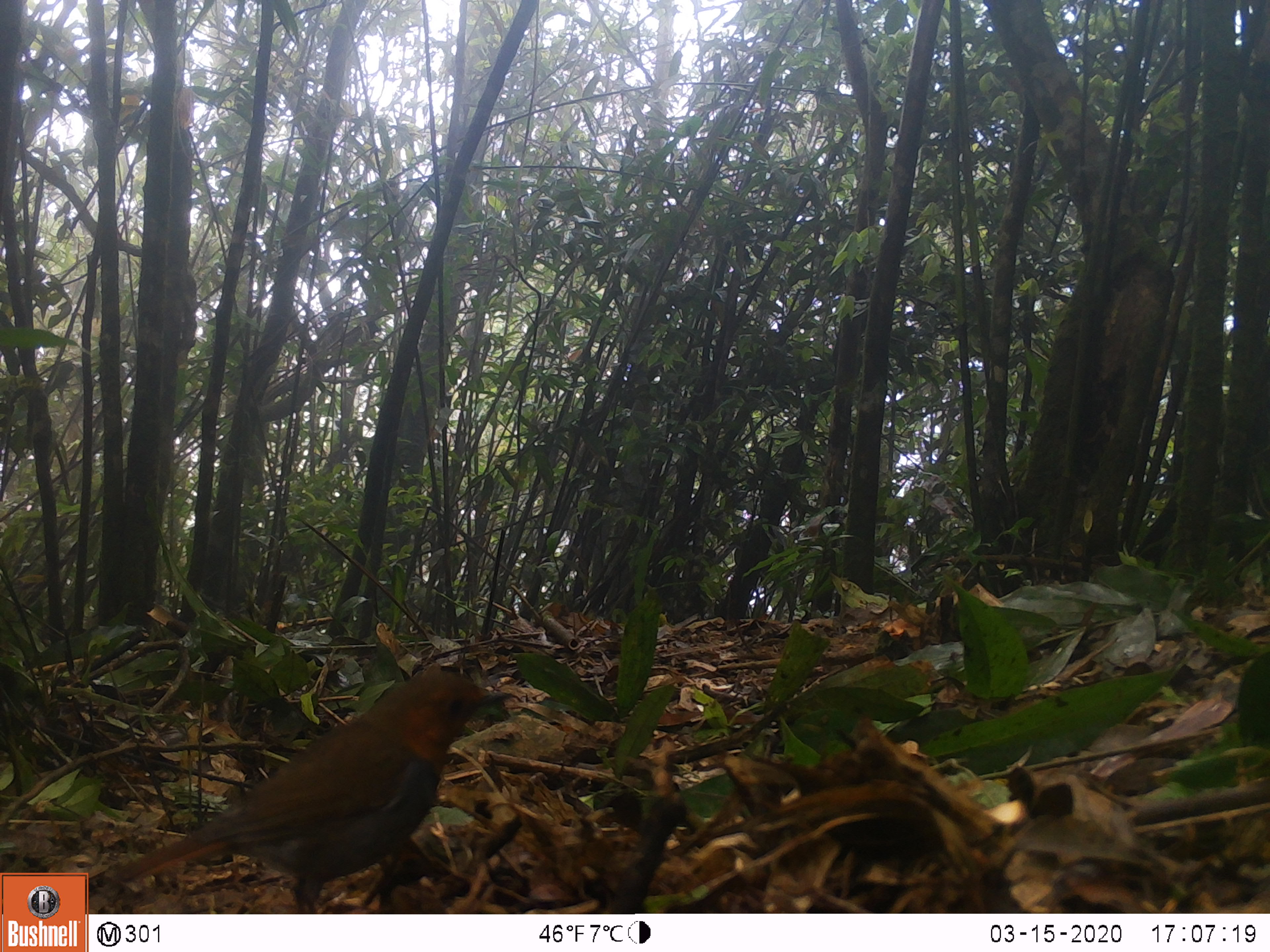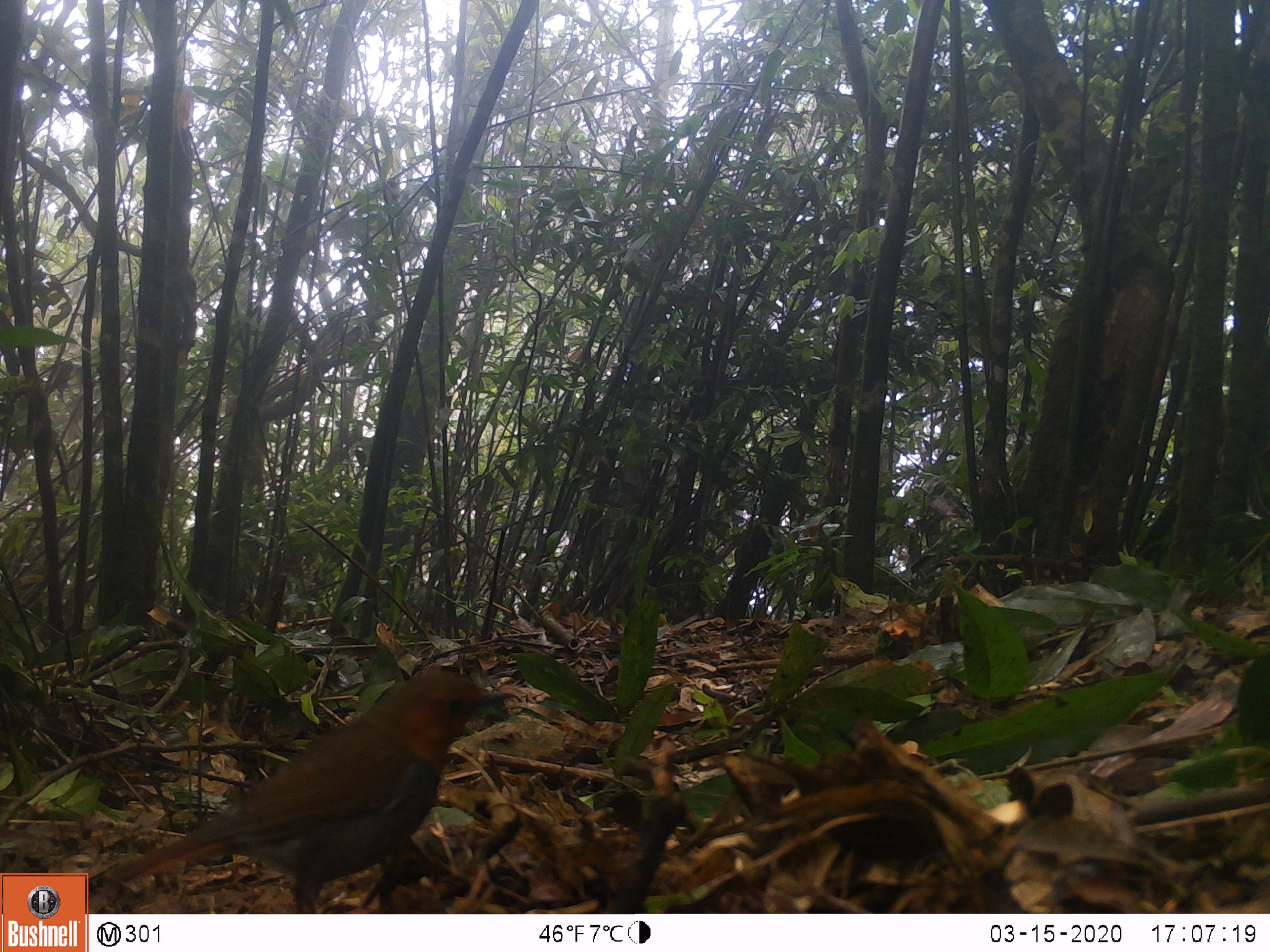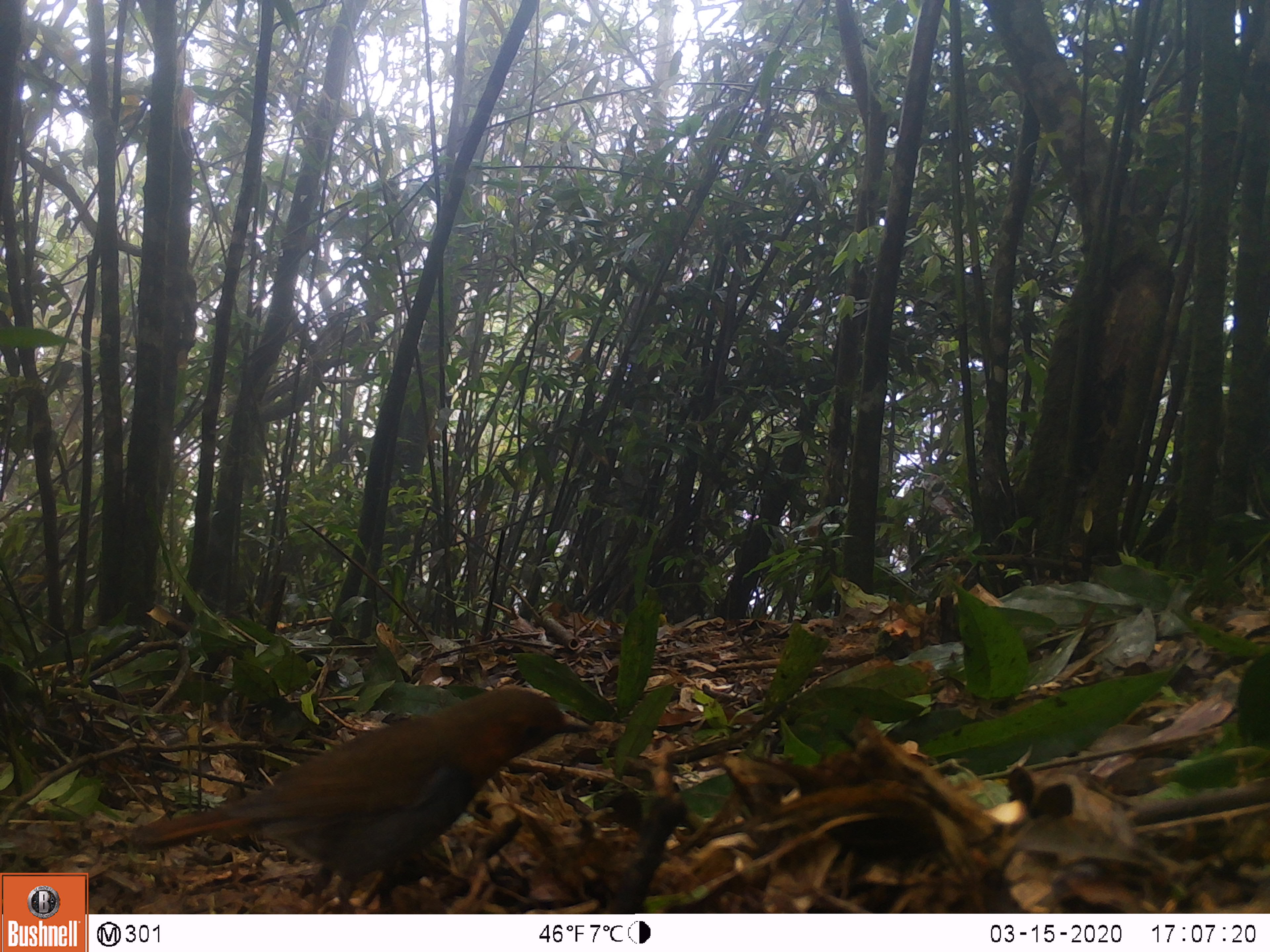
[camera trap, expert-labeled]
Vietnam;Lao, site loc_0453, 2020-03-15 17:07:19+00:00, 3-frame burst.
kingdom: Animalia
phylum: Chordata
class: Aves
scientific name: Aves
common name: bird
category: unidentified bird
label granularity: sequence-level